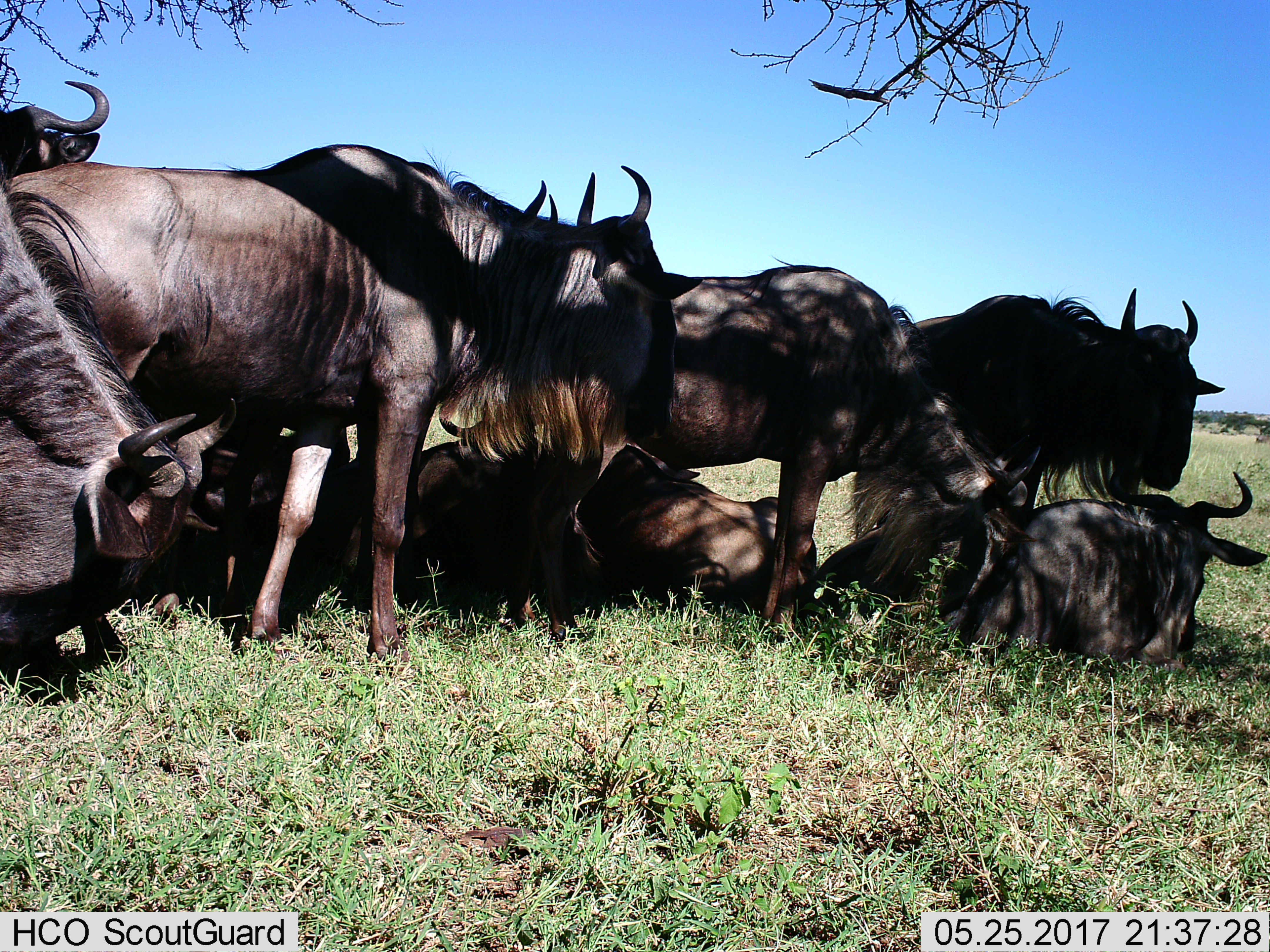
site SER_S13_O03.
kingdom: Animalia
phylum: Chordata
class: Mammalia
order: Artiodactyla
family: Bovidae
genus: Connochaetes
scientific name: Connochaetes taurinus taurinus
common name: blue wildebeest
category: wildebeestblue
Wildebeestblue (blue wildebeest) (Connochaetes taurinus taurinus), count 10. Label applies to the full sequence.